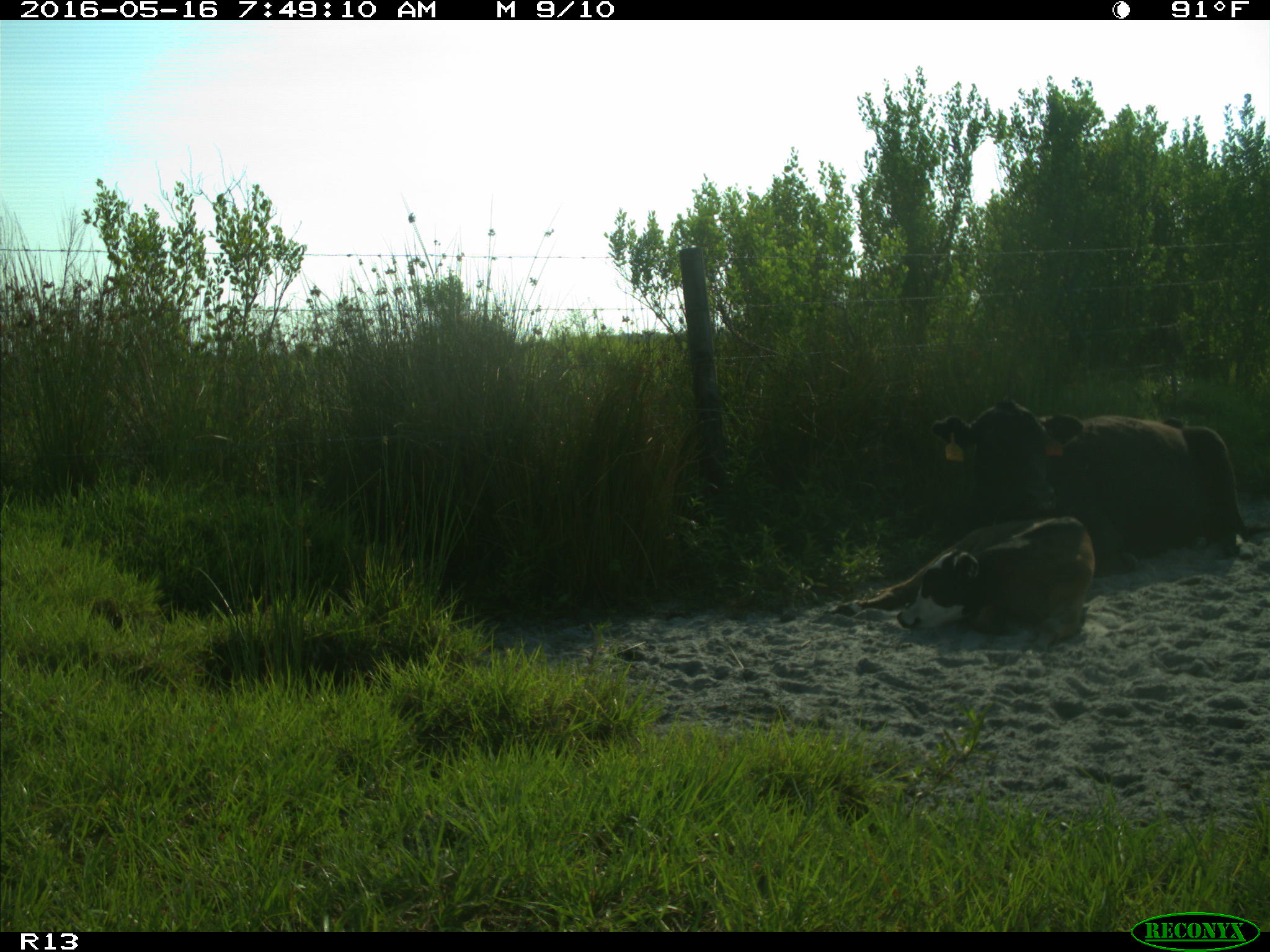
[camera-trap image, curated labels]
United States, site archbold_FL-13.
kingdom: Animalia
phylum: Chordata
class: Mammalia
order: Artiodactyla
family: Bovidae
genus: Bos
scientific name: Bos taurus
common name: domestic cow